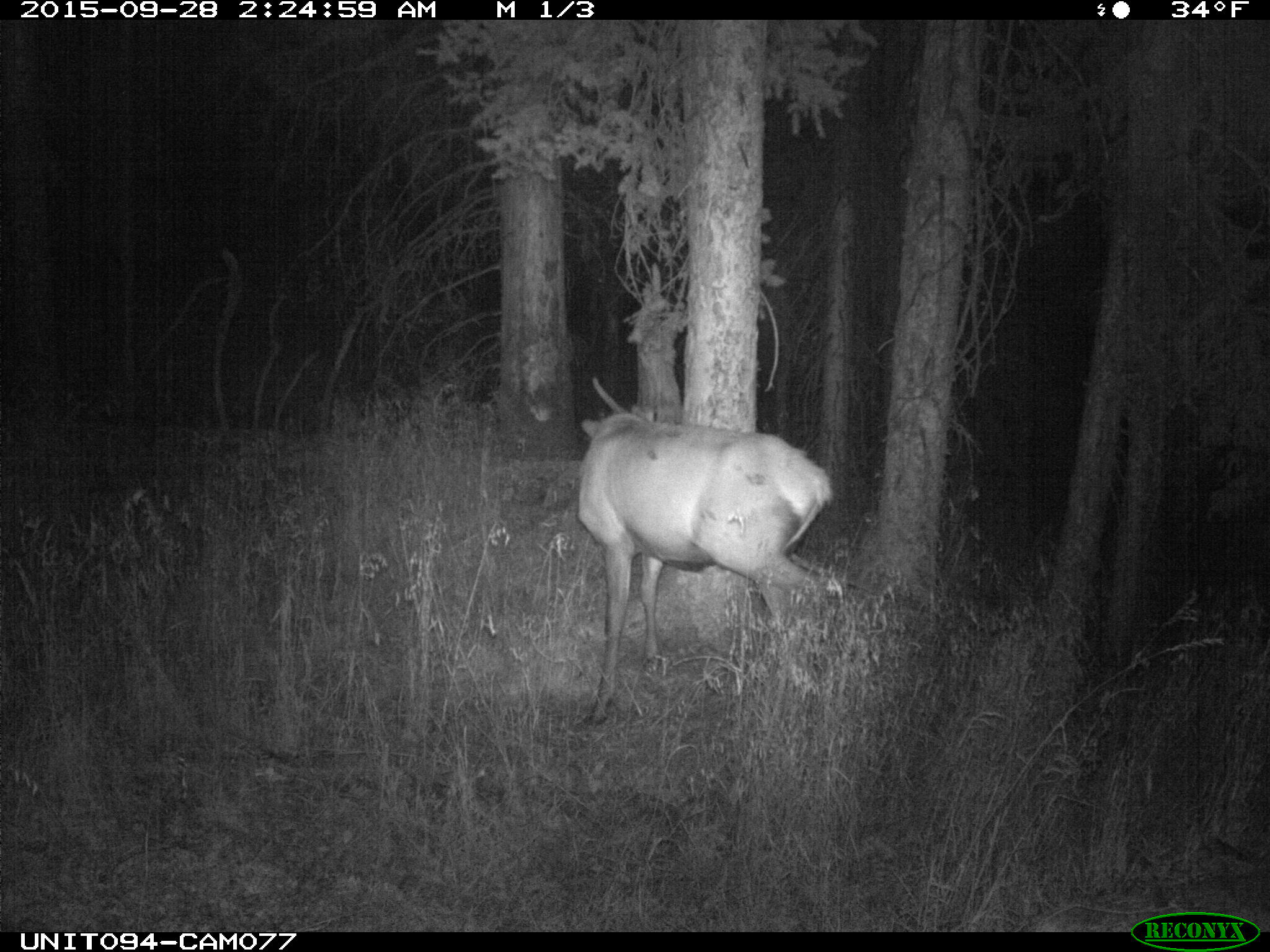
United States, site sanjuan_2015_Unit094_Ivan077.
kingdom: Animalia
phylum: Chordata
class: Mammalia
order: Artiodactyla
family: Cervidae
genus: Cervus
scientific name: Cervus elaphus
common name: red deer